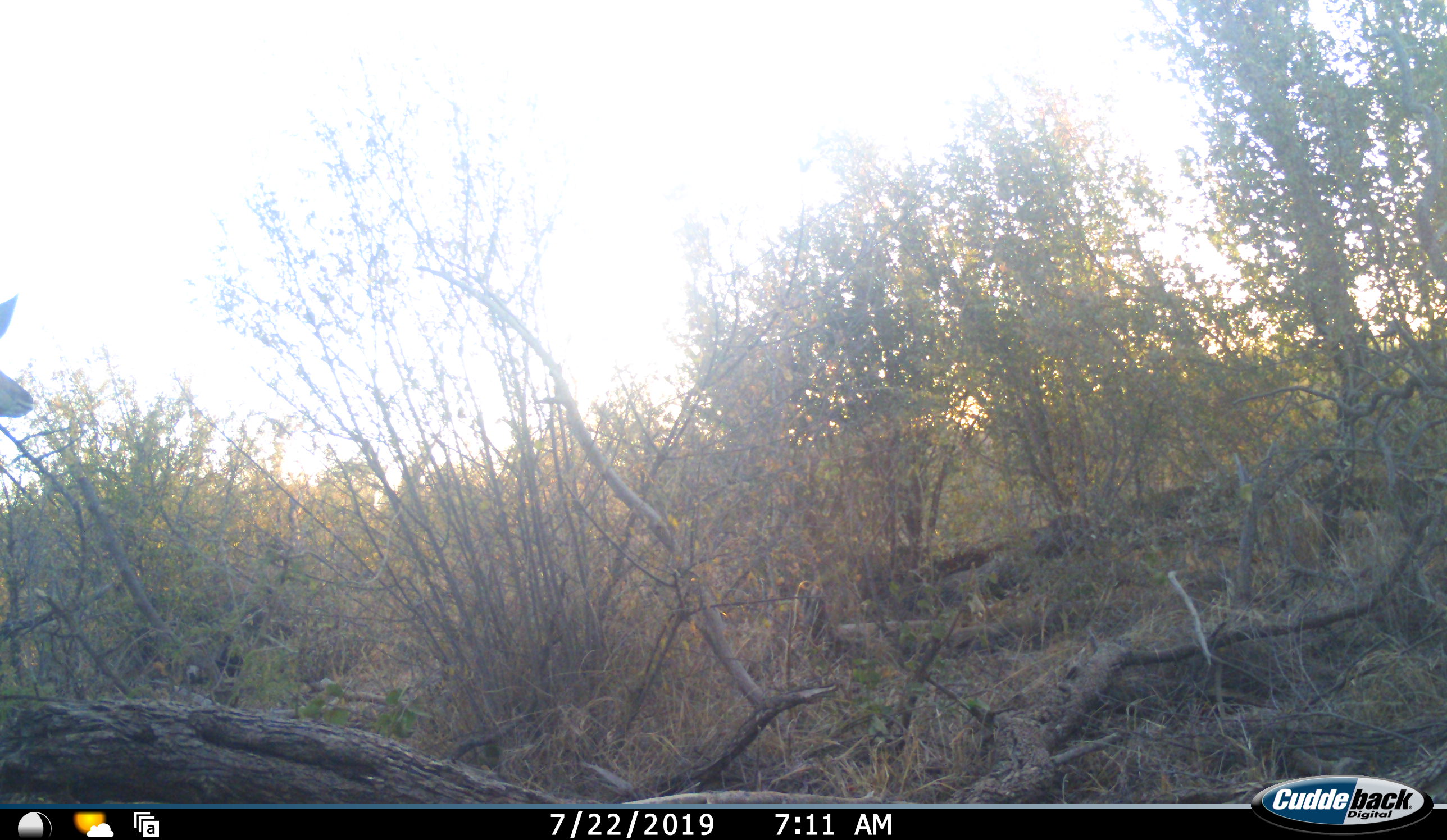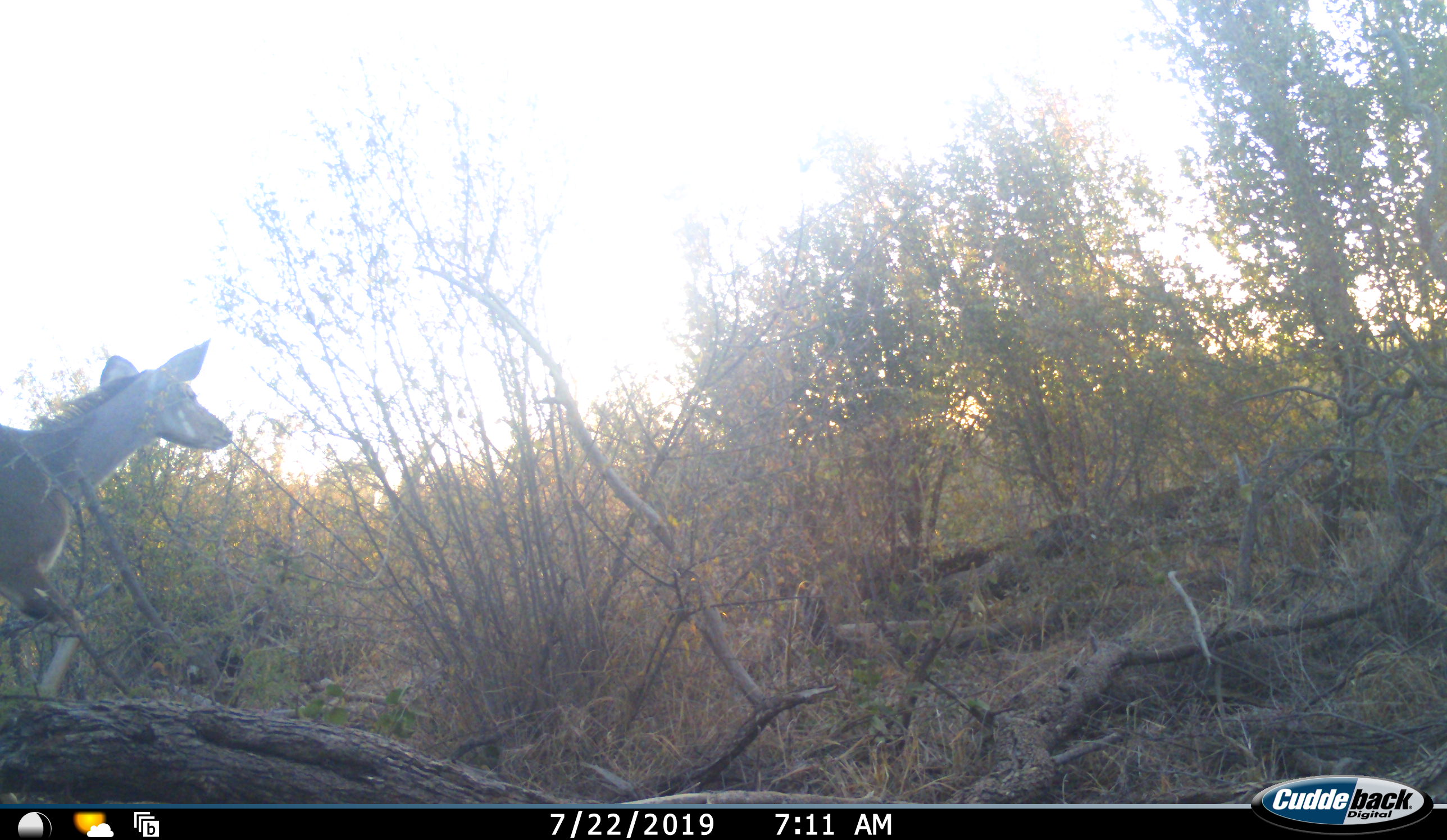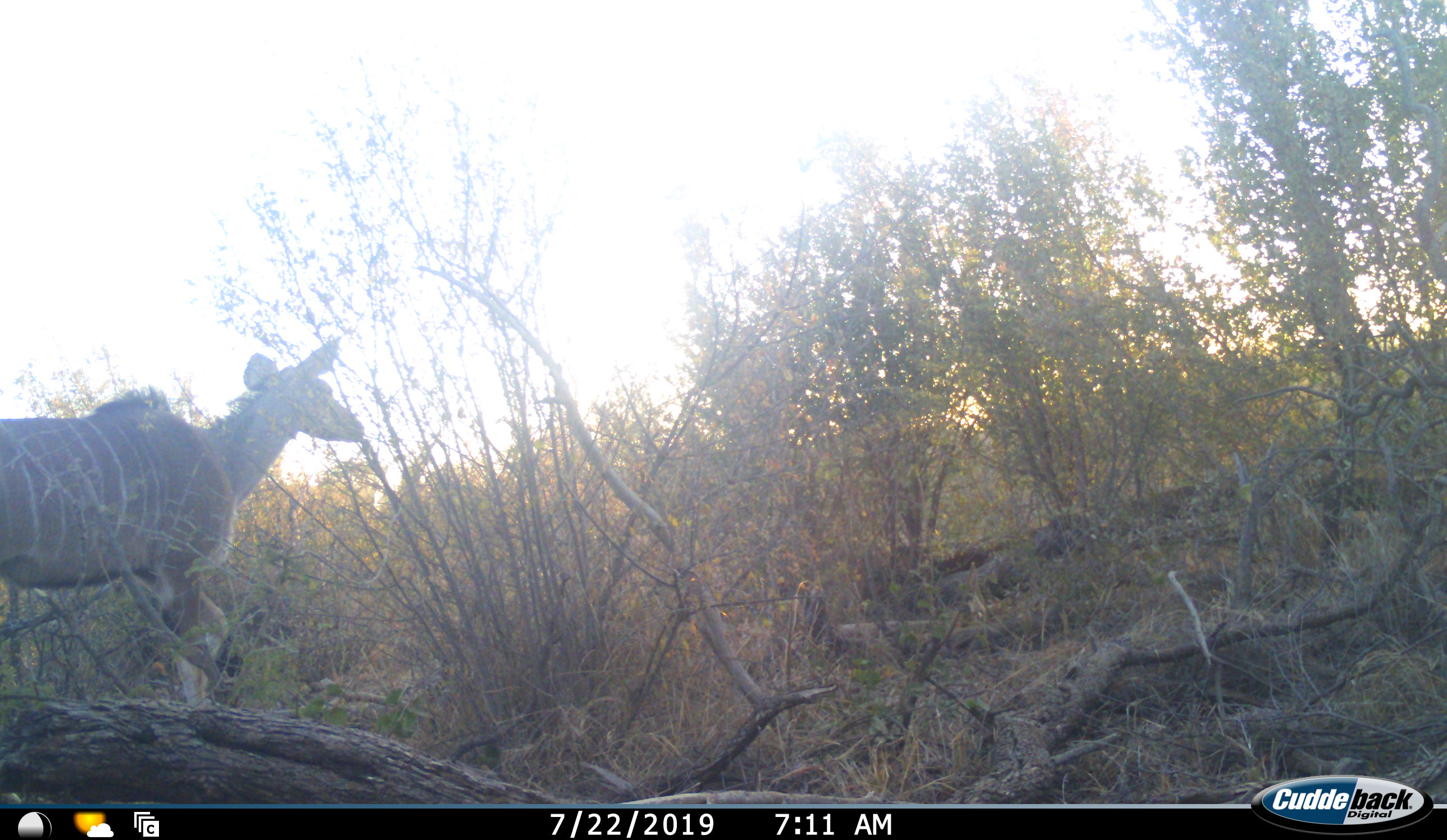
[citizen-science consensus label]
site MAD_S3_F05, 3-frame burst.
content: unidentified animal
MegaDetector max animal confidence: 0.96